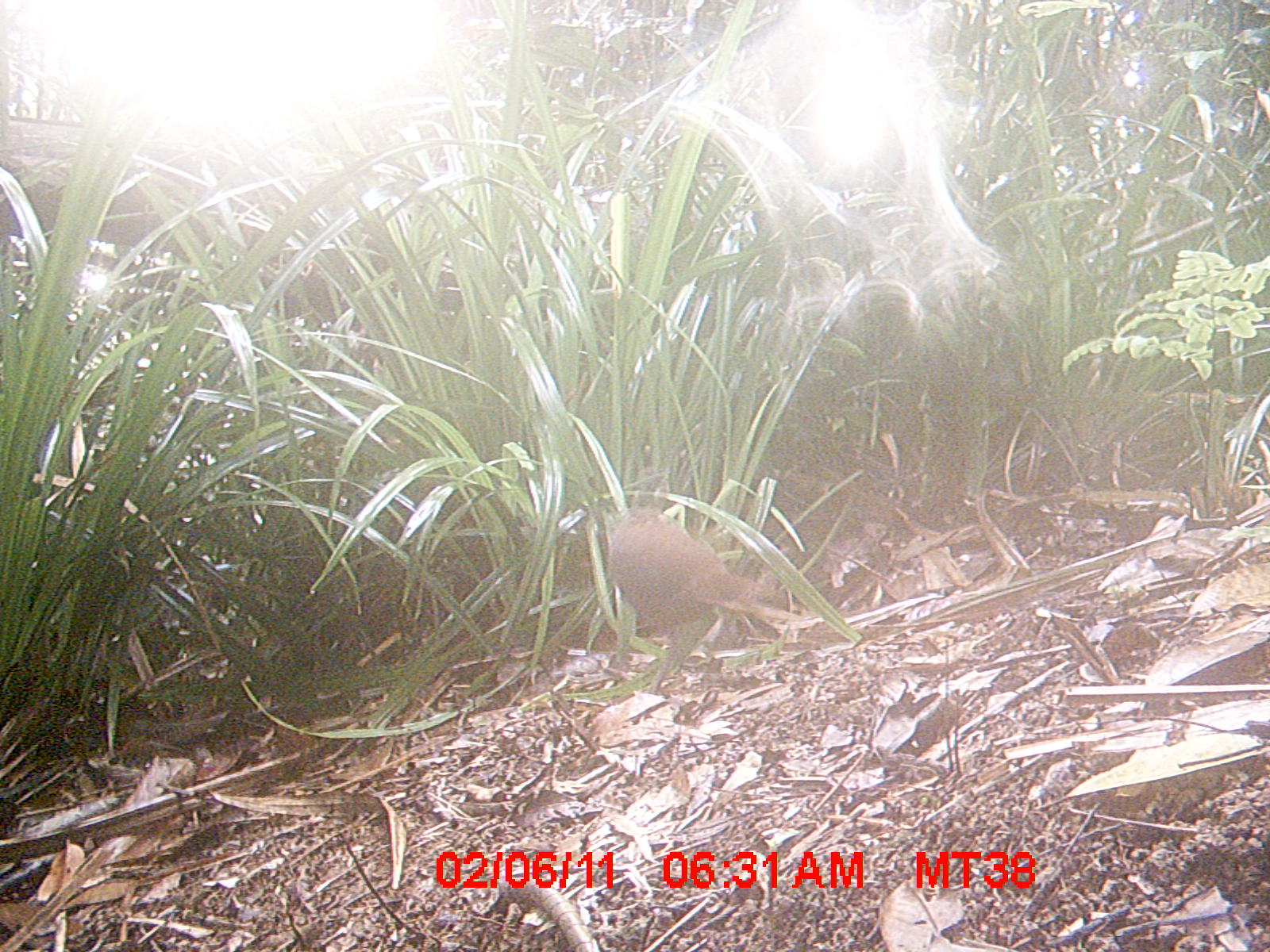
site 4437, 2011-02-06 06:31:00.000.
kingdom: Animalia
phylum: Chordata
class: Aves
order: Columbiformes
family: Columbidae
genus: Streptopelia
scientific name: Streptopelia picturata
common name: malagasy turtle dove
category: nesoenas picturata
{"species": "nesoenas picturata (malagasy turtle dove) (Streptopelia picturata)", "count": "1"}